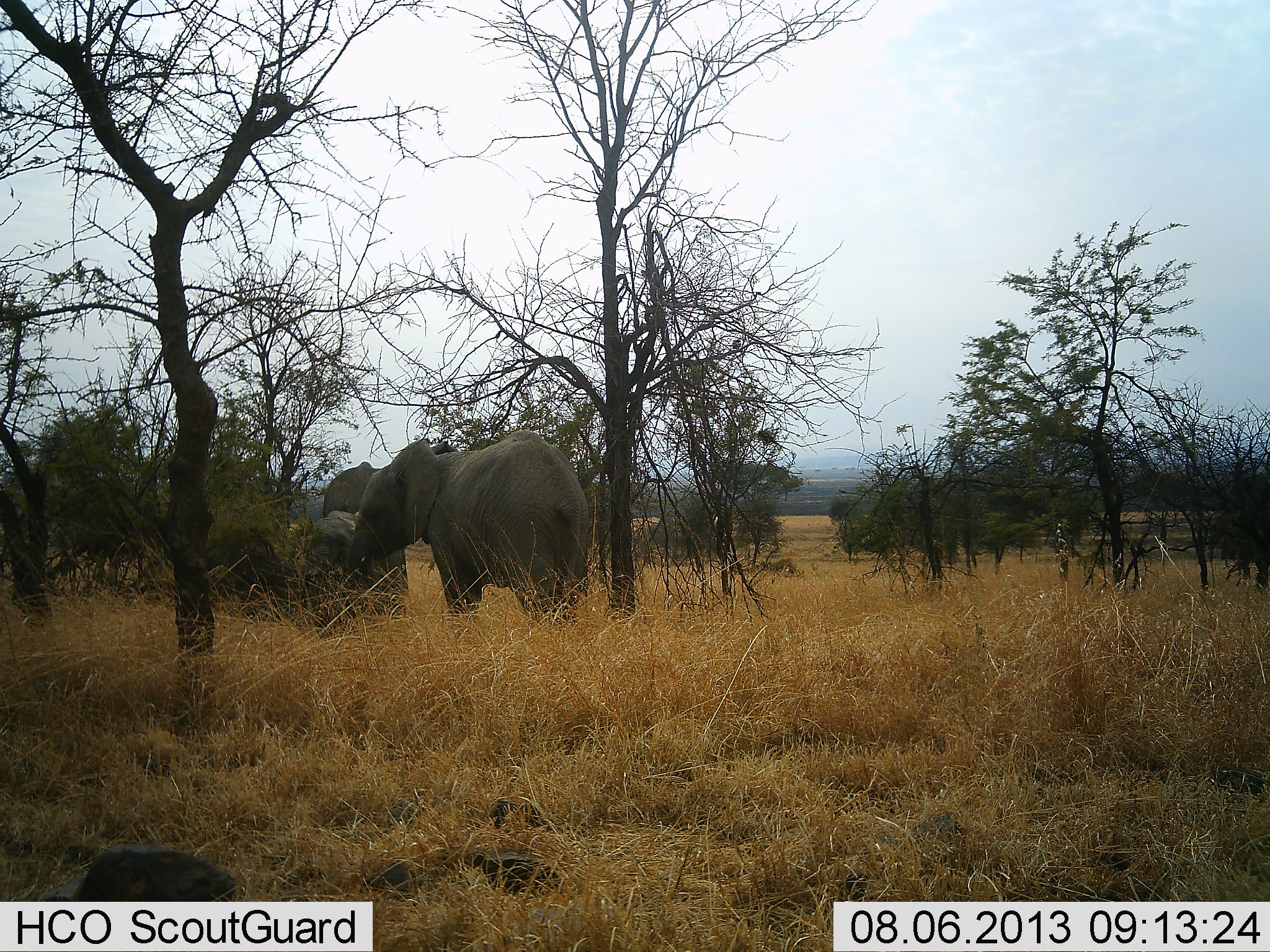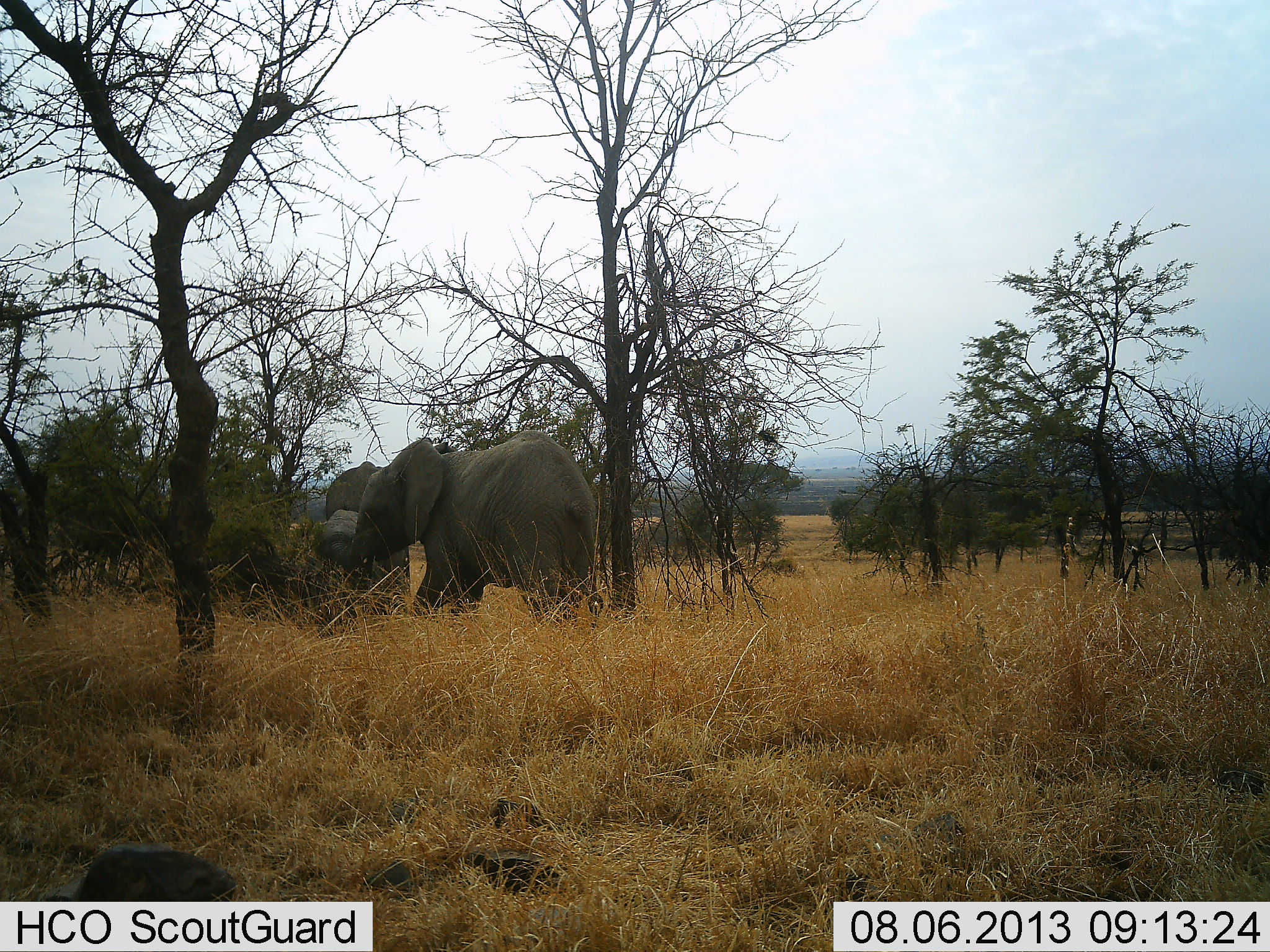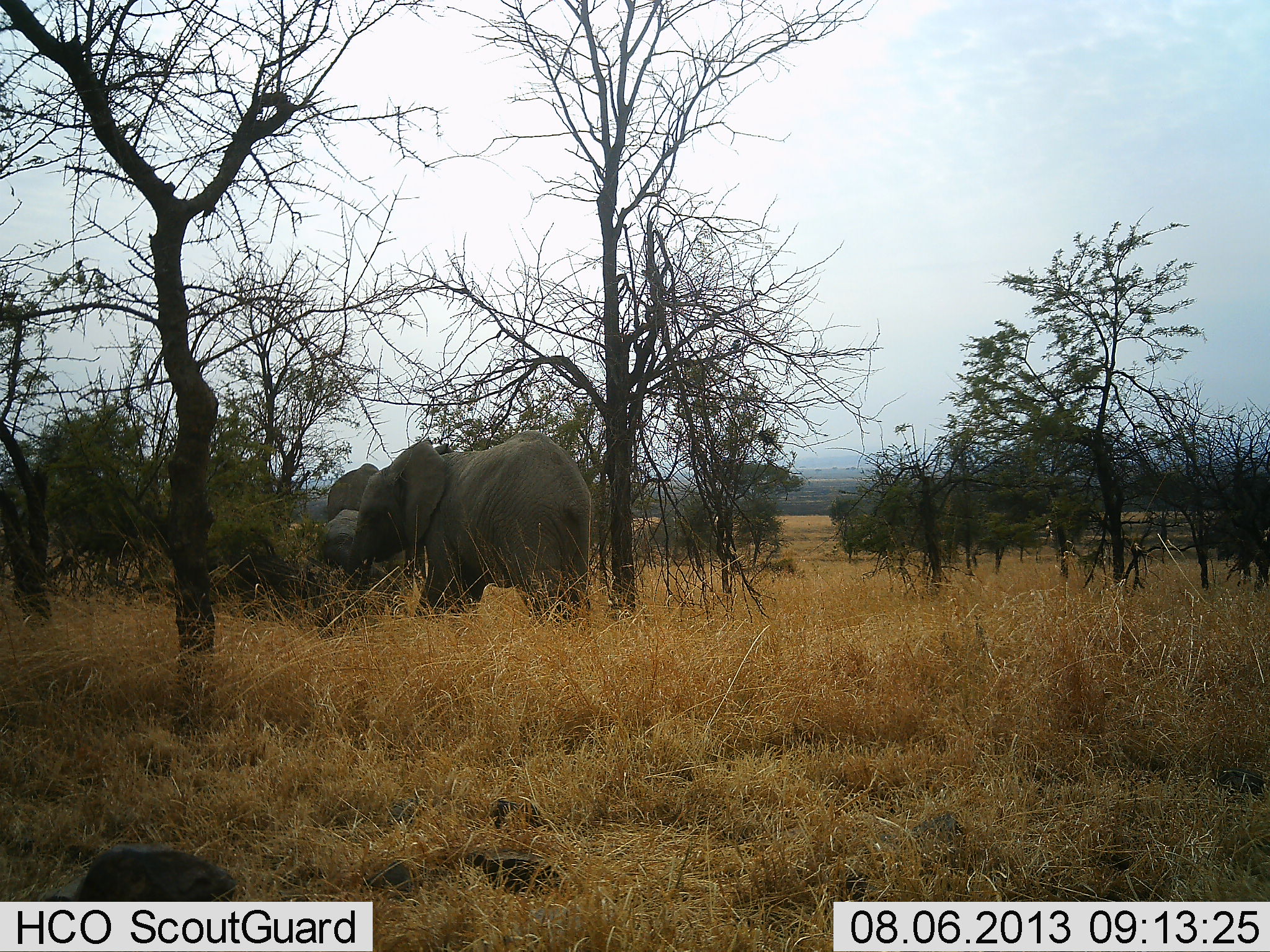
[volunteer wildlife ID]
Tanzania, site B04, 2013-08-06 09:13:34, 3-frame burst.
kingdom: Animalia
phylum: Chordata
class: Mammalia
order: Proboscidea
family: Elephantidae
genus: Loxodonta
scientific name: Loxodonta africana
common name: african bush elephant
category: elephant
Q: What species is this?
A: Elephant (african bush elephant) (Loxodonta africana).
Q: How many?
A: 2.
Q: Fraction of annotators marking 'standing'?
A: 66%.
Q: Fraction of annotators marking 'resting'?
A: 3%.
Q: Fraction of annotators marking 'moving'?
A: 21%.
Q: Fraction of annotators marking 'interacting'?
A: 10%.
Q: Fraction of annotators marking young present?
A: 28%.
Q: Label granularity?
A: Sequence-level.